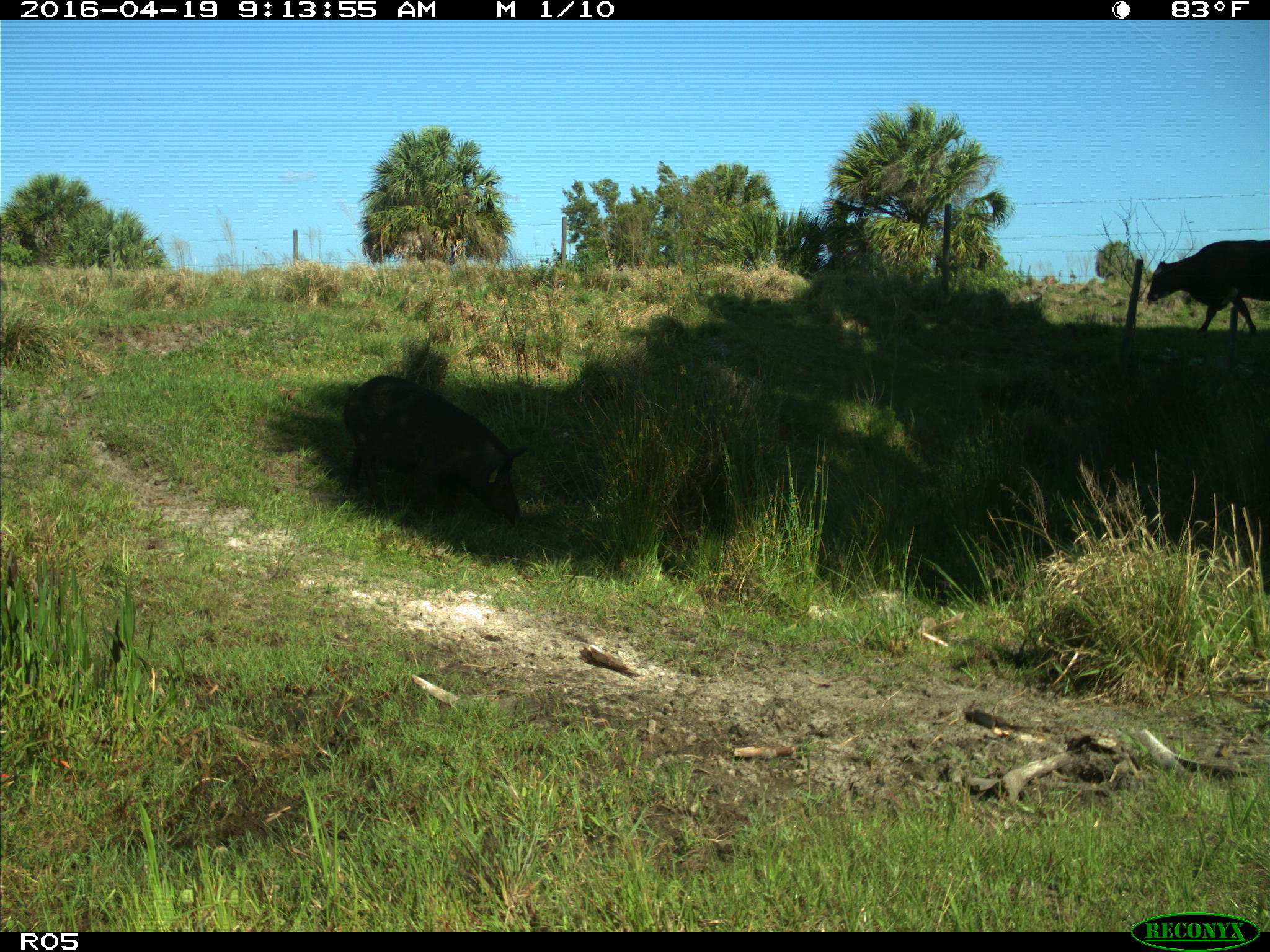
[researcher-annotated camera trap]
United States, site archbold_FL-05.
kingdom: Animalia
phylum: Chordata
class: Mammalia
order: Artiodactyla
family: Suidae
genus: Sus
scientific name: Sus scrofa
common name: wild boar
Sus scrofa (wild boar).